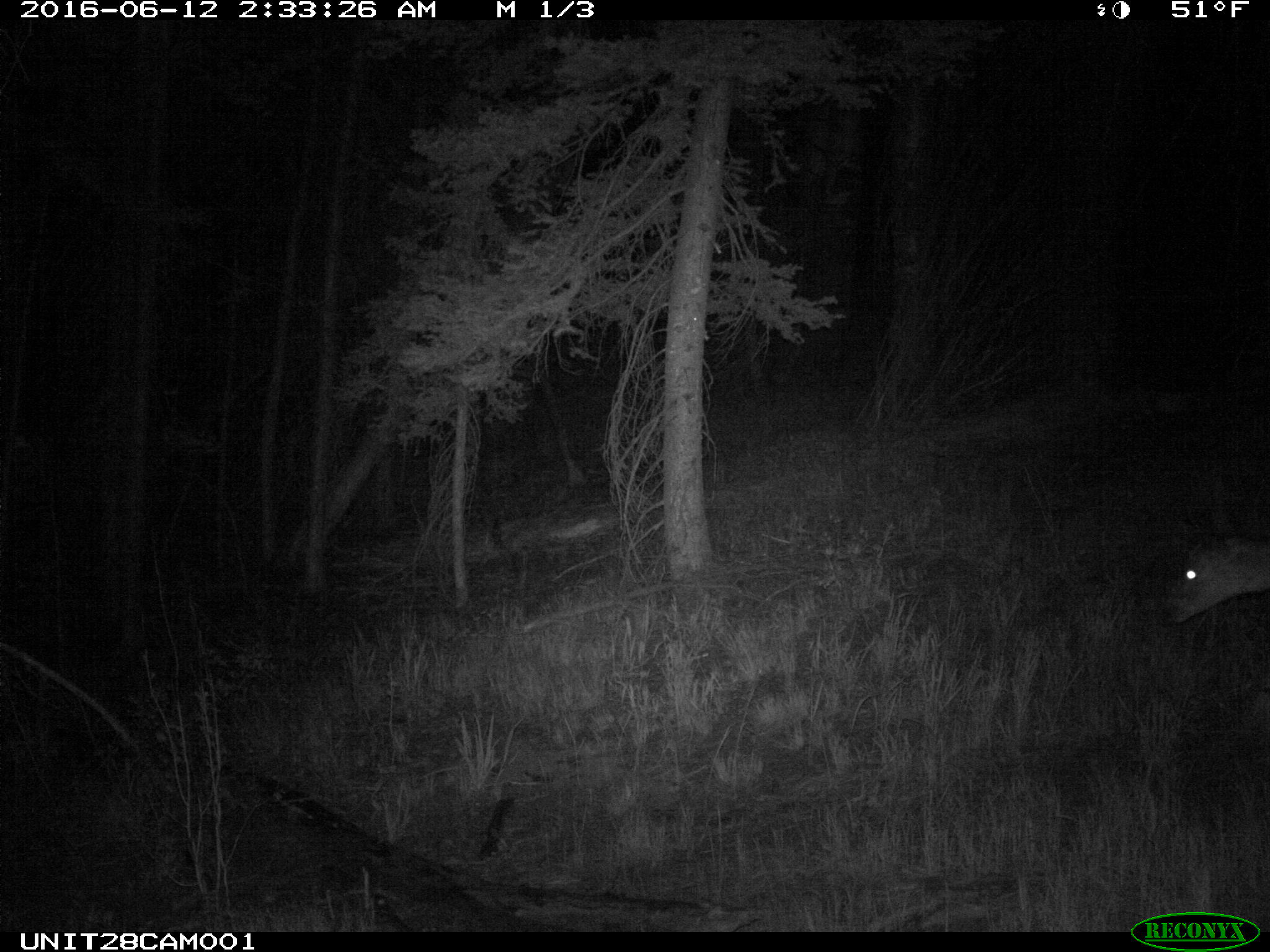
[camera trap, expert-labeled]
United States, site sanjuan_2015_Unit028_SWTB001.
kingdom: Animalia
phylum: Chordata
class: Mammalia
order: Artiodactyla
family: Cervidae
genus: Odocoileus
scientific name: Odocoileus hemionus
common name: mule deer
Odocoileus hemionus (mule deer).